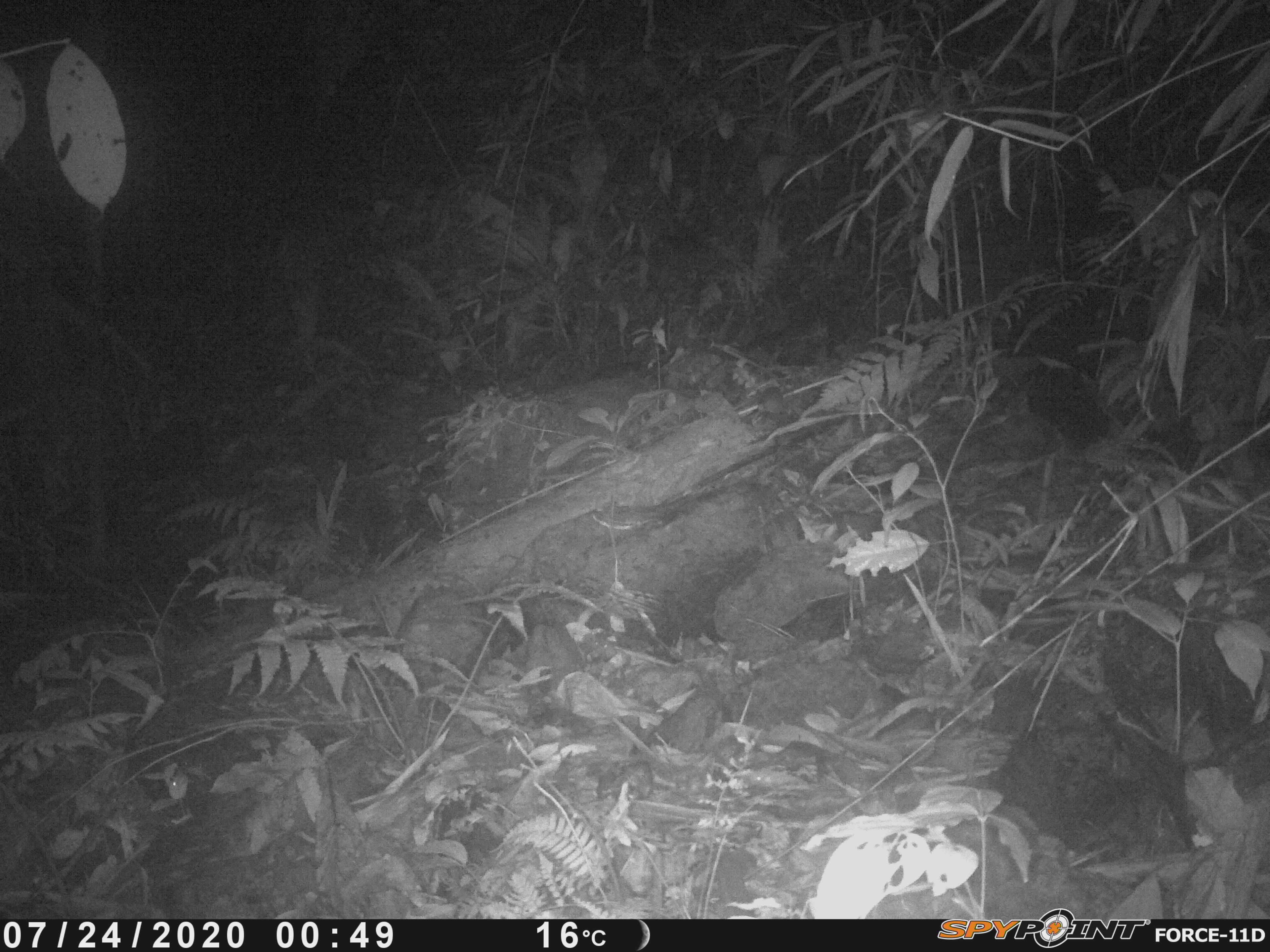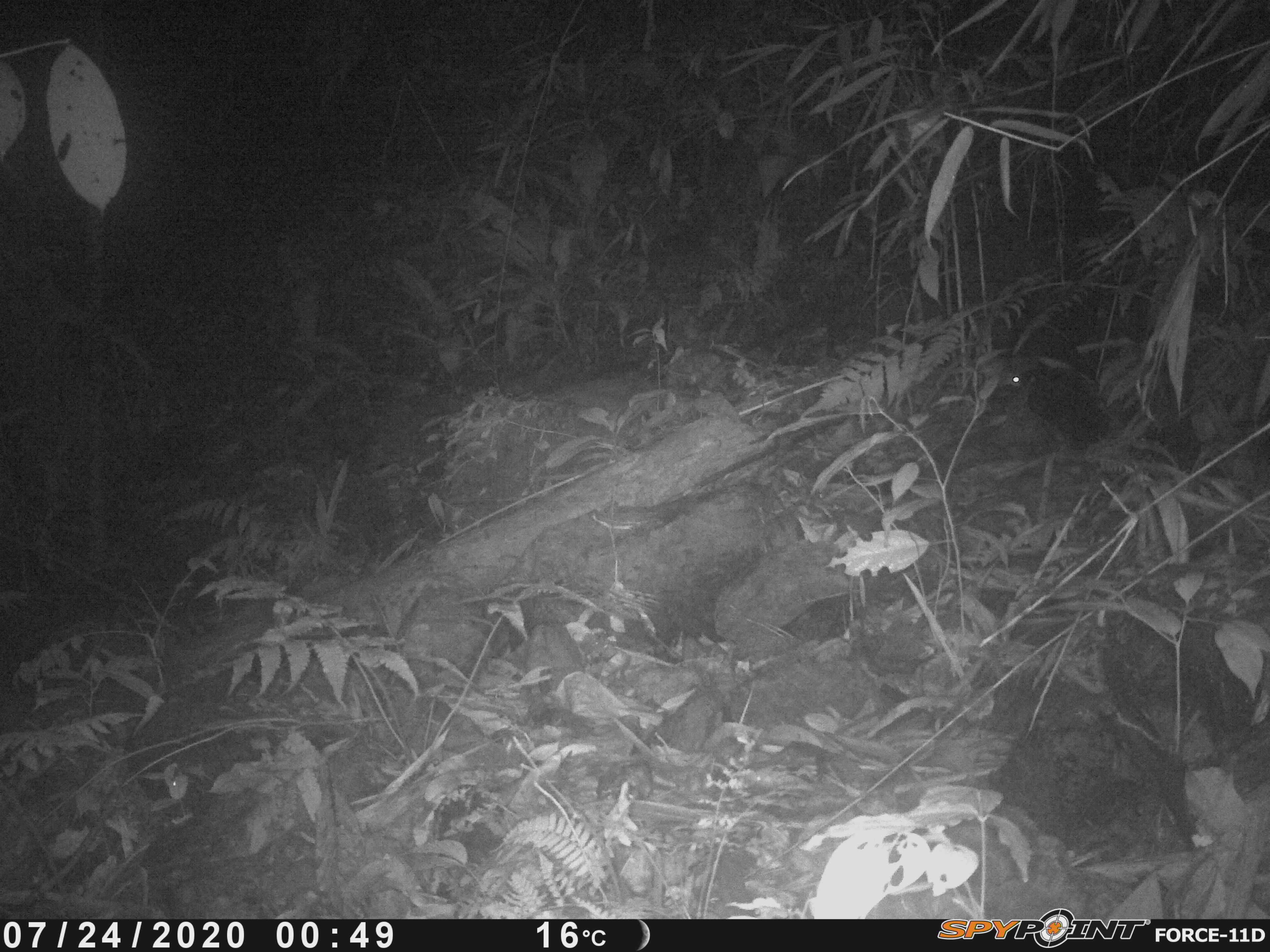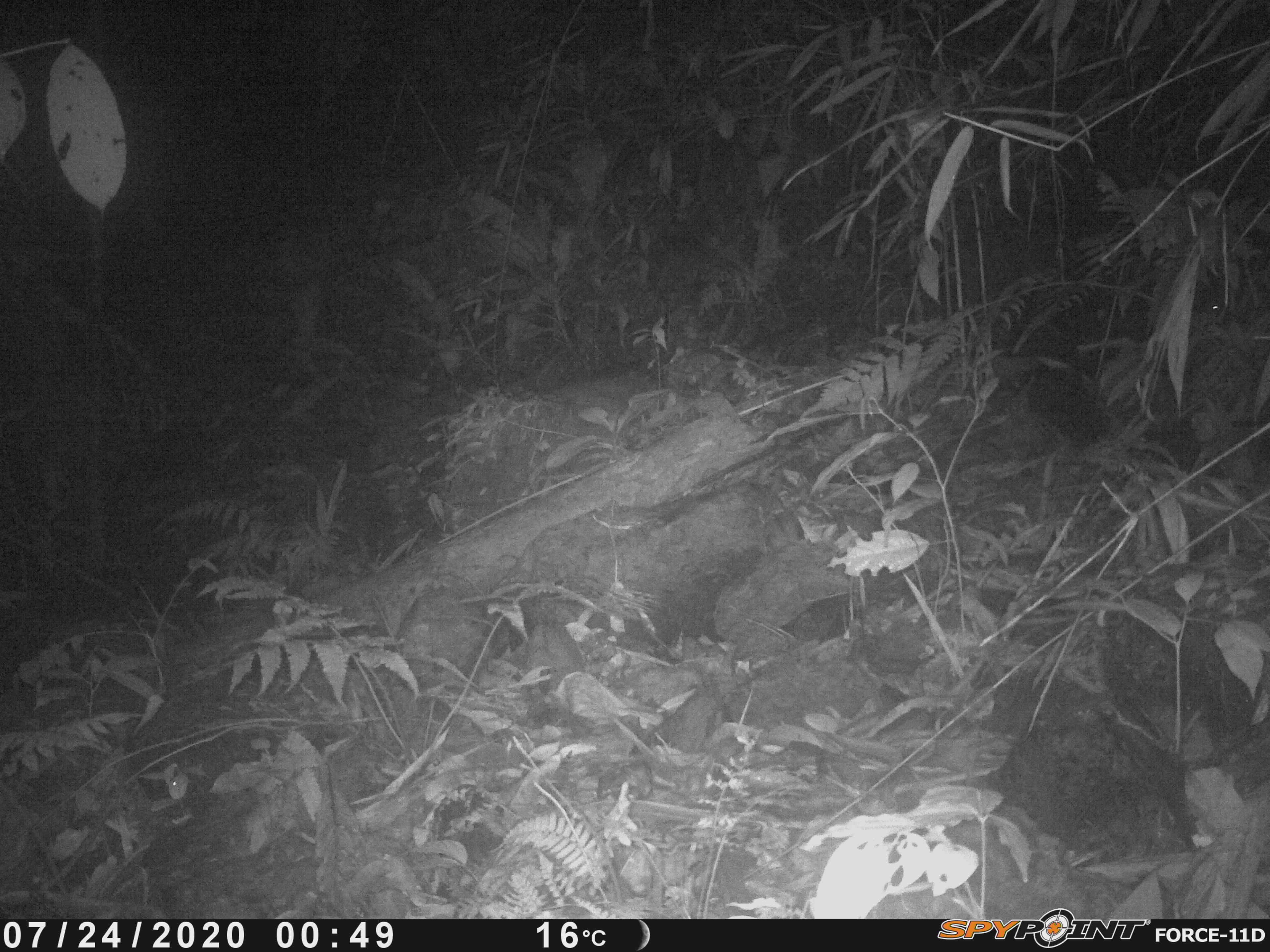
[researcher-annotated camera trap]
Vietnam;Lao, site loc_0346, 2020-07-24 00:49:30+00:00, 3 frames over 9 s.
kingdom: Animalia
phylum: Chordata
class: Mammalia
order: Rodentia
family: Muridae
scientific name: Muridae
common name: old-world mice and rats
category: unidentified murid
Unidentified murid (old-world mice and rats) (Muridae). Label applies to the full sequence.